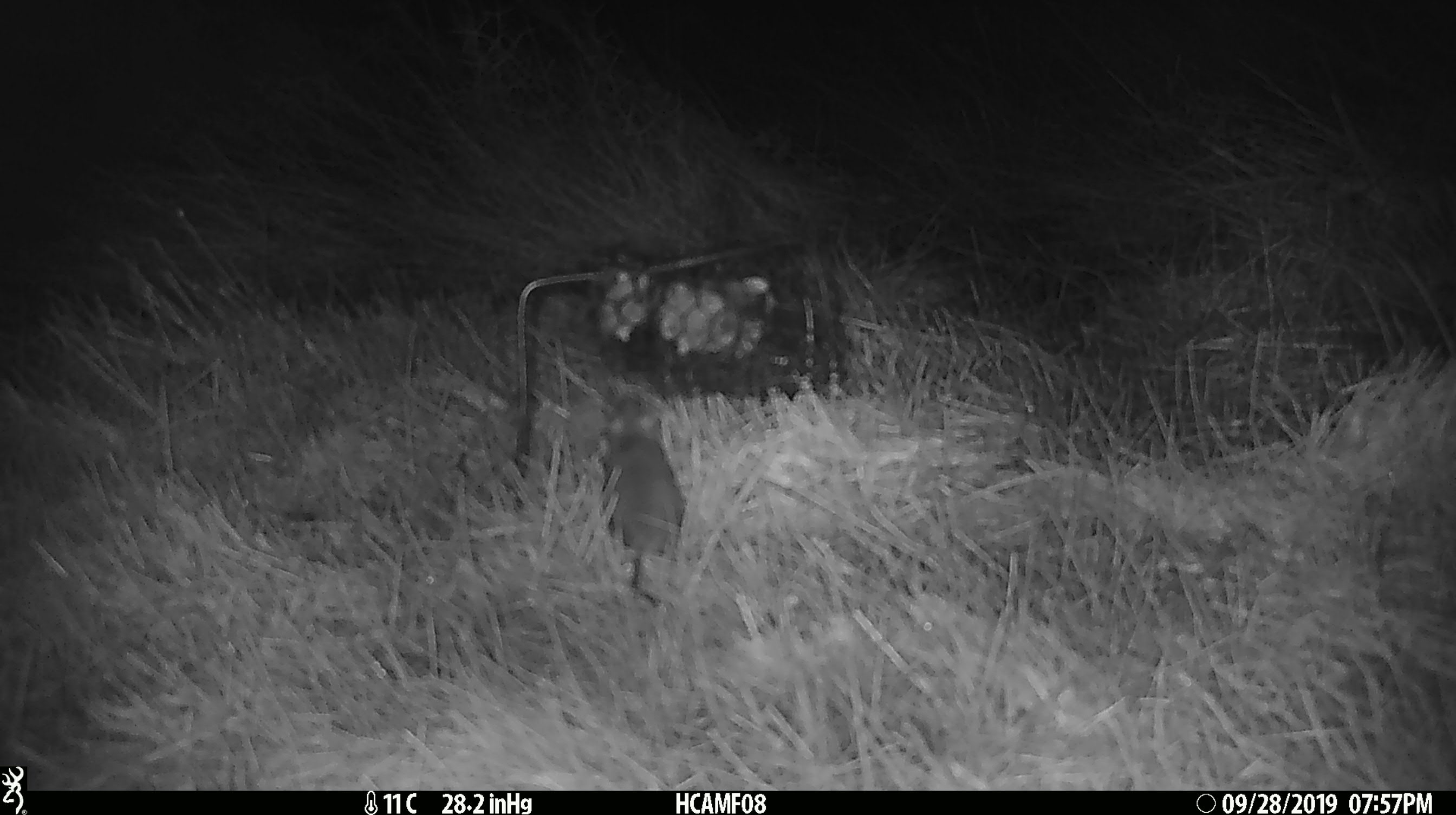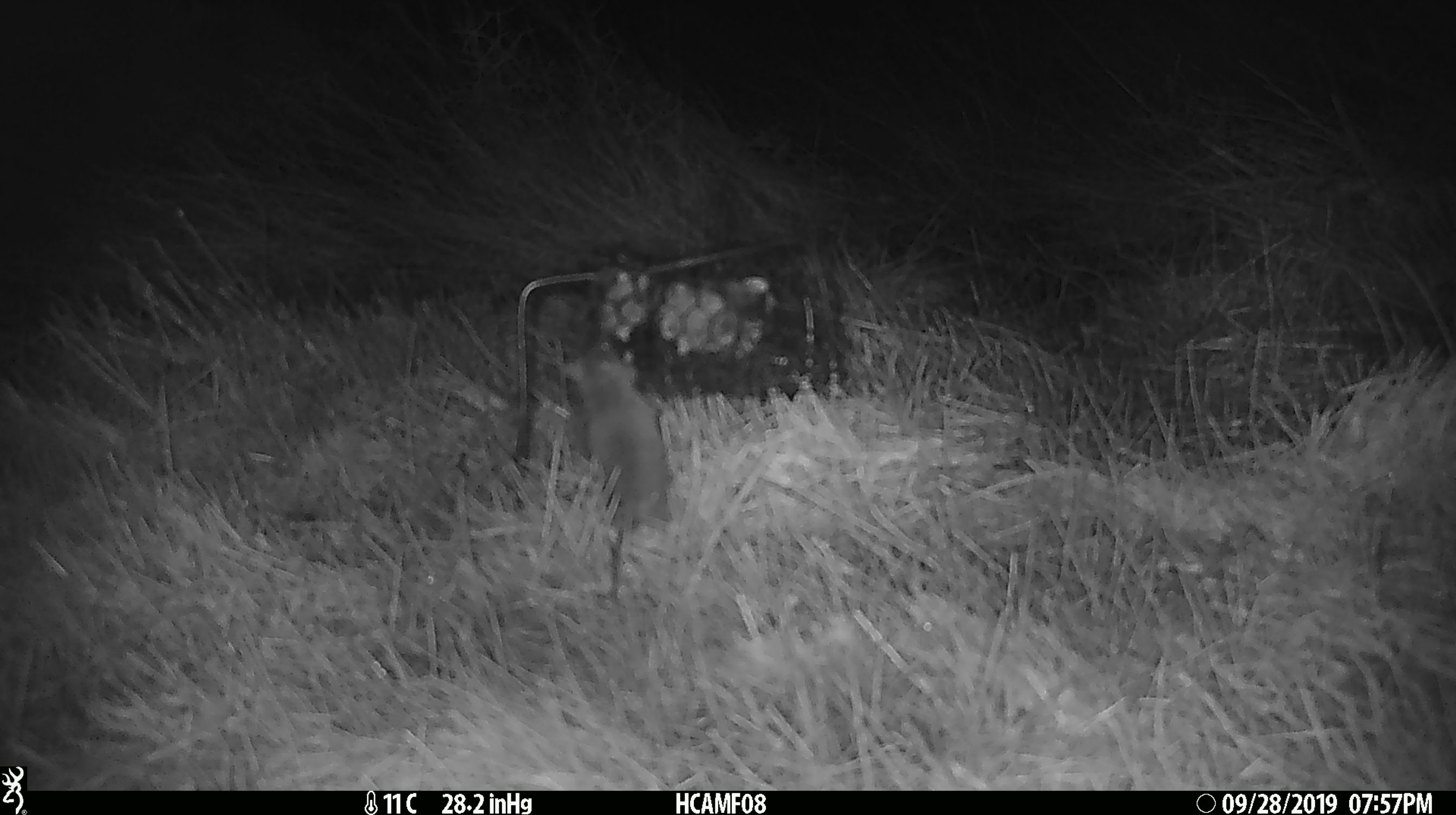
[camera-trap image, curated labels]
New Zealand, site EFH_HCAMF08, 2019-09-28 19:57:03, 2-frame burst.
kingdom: Animalia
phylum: Chordata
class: Mammalia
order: Rodentia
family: Muridae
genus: Mus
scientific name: Mus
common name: mouse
Mouse (Mus).